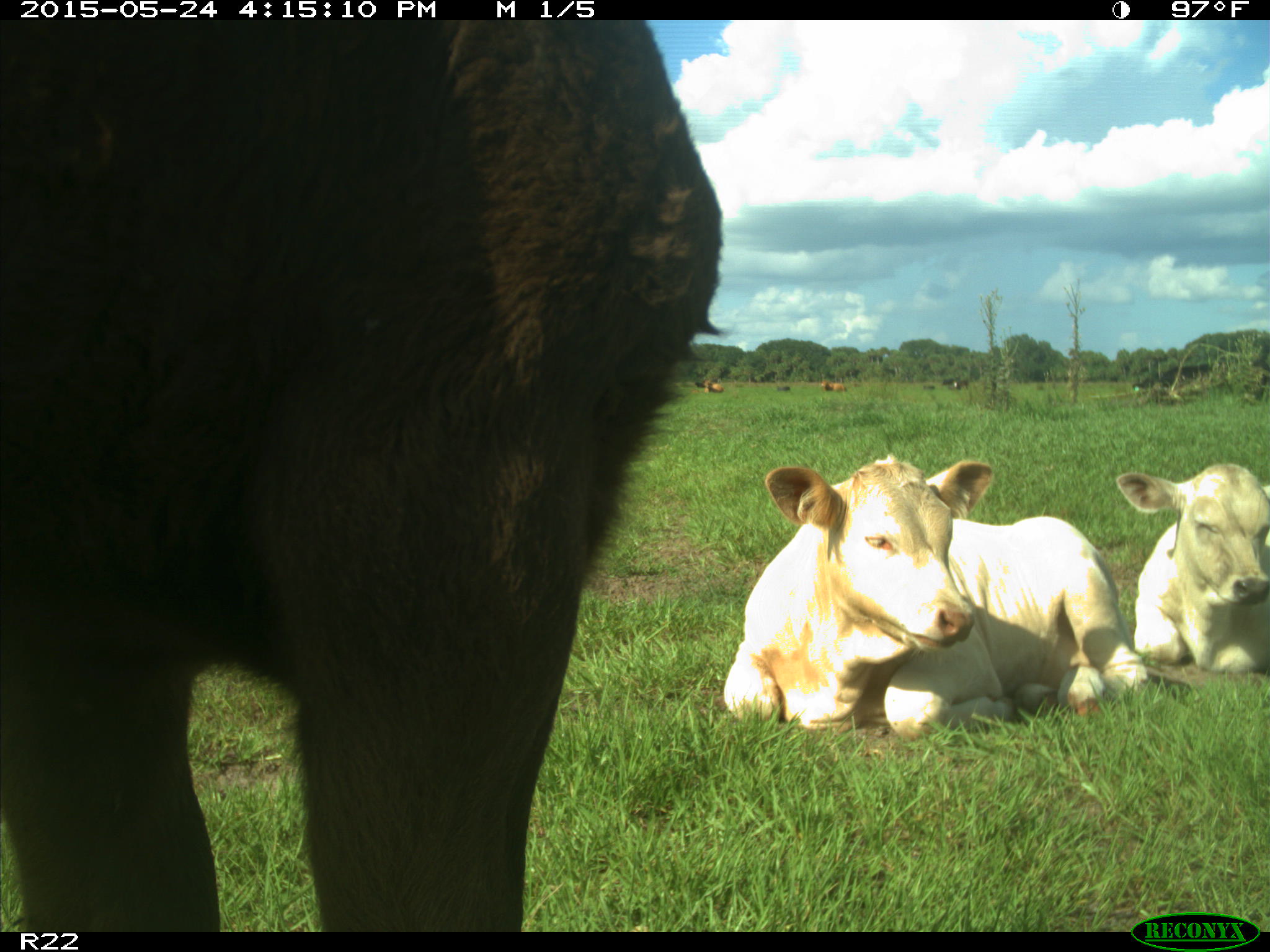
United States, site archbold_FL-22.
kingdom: Animalia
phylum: Chordata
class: Mammalia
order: Artiodactyla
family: Bovidae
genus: Bos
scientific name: Bos taurus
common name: domestic cow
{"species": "Bos taurus (domestic cow)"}